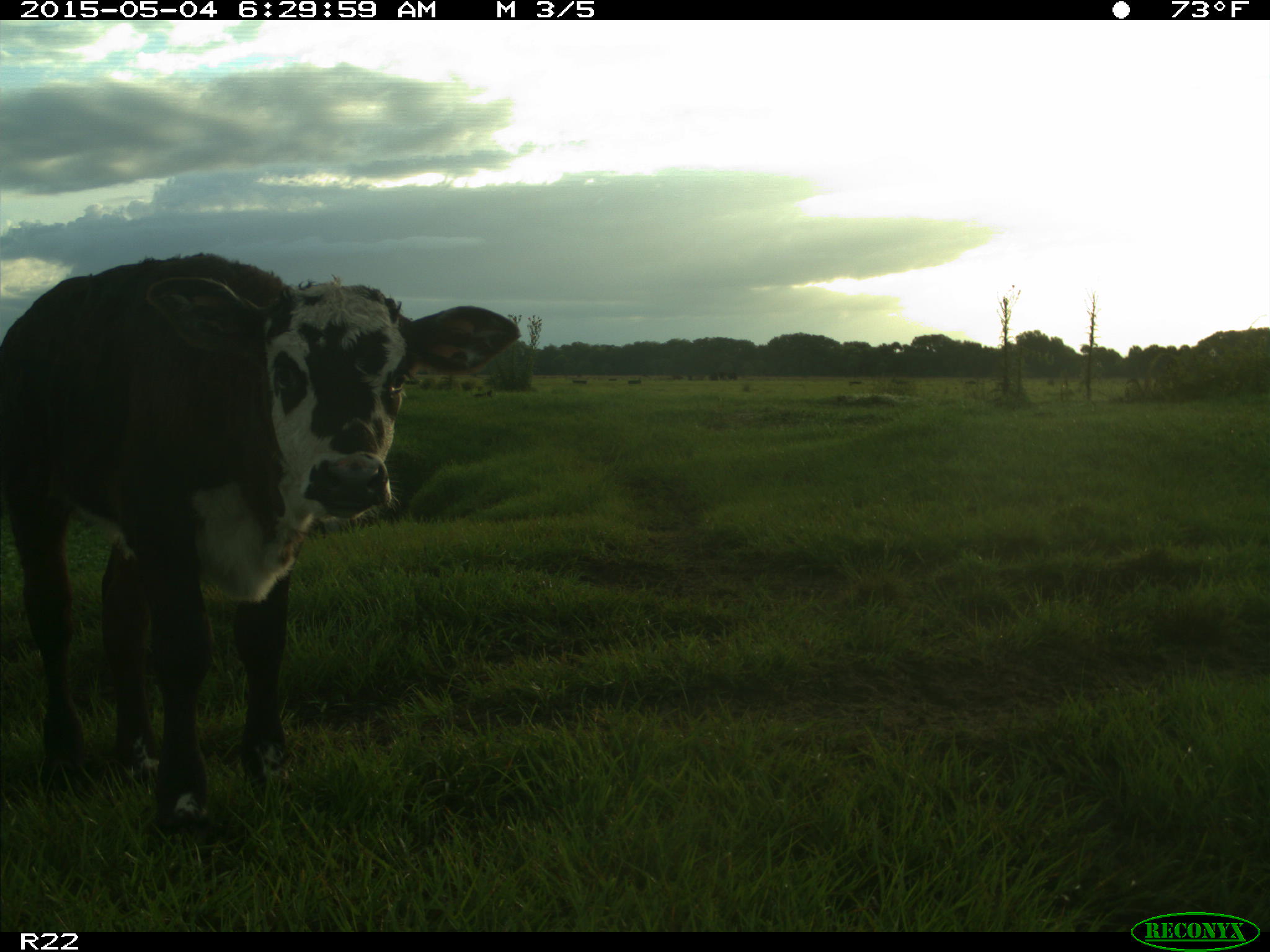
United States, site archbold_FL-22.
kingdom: Animalia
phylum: Chordata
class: Mammalia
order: Artiodactyla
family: Bovidae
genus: Bos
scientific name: Bos taurus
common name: domestic cow